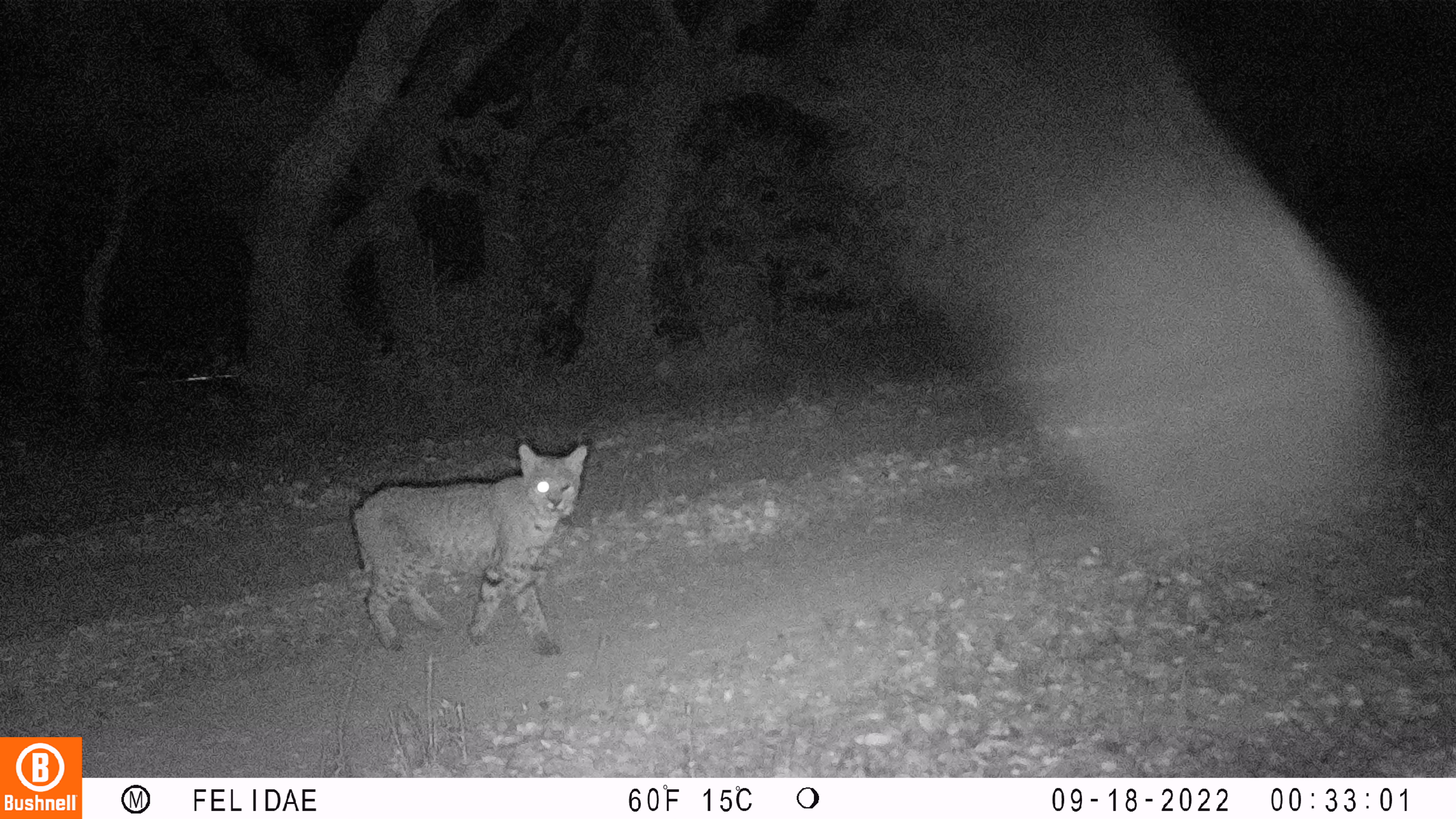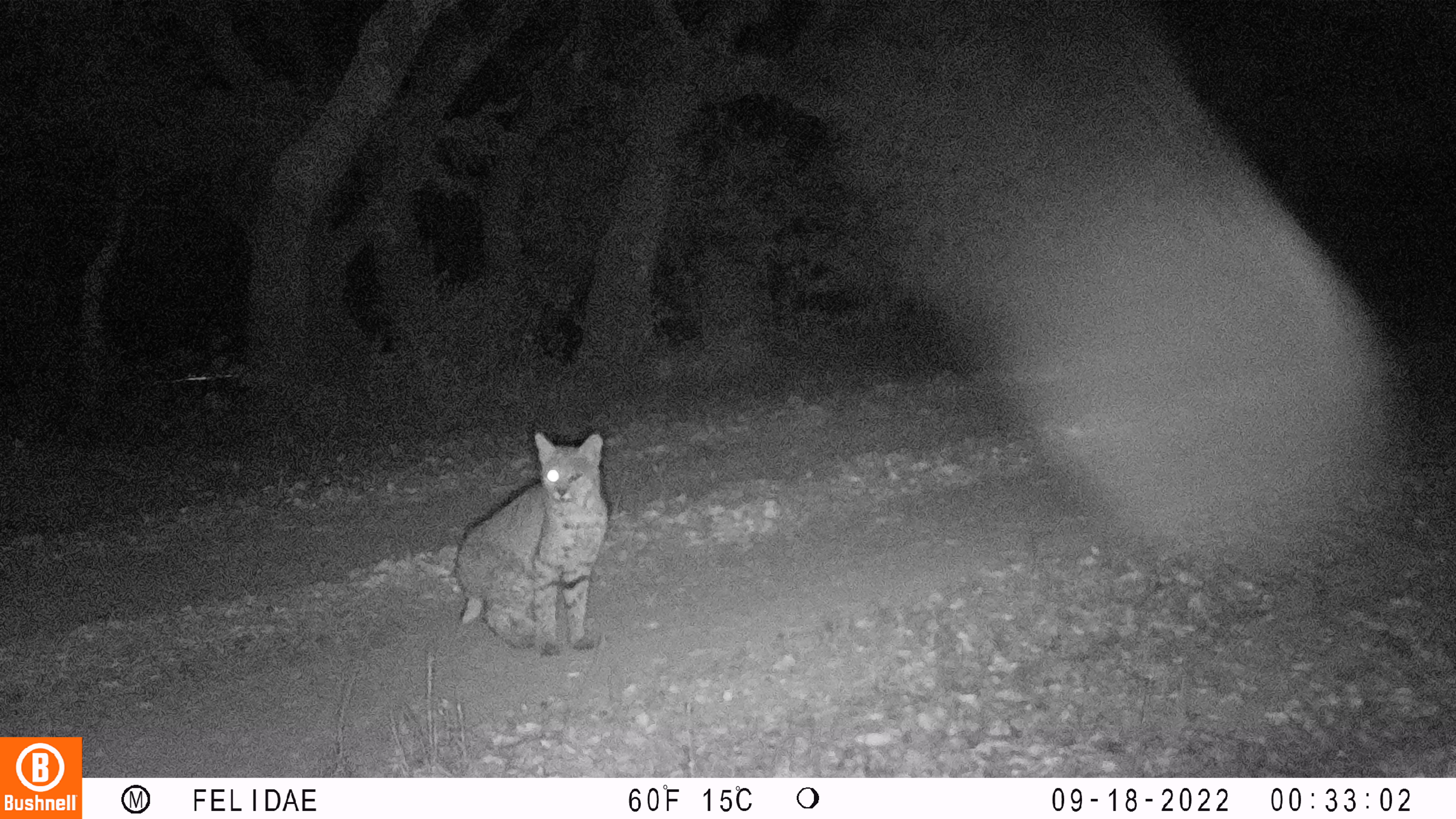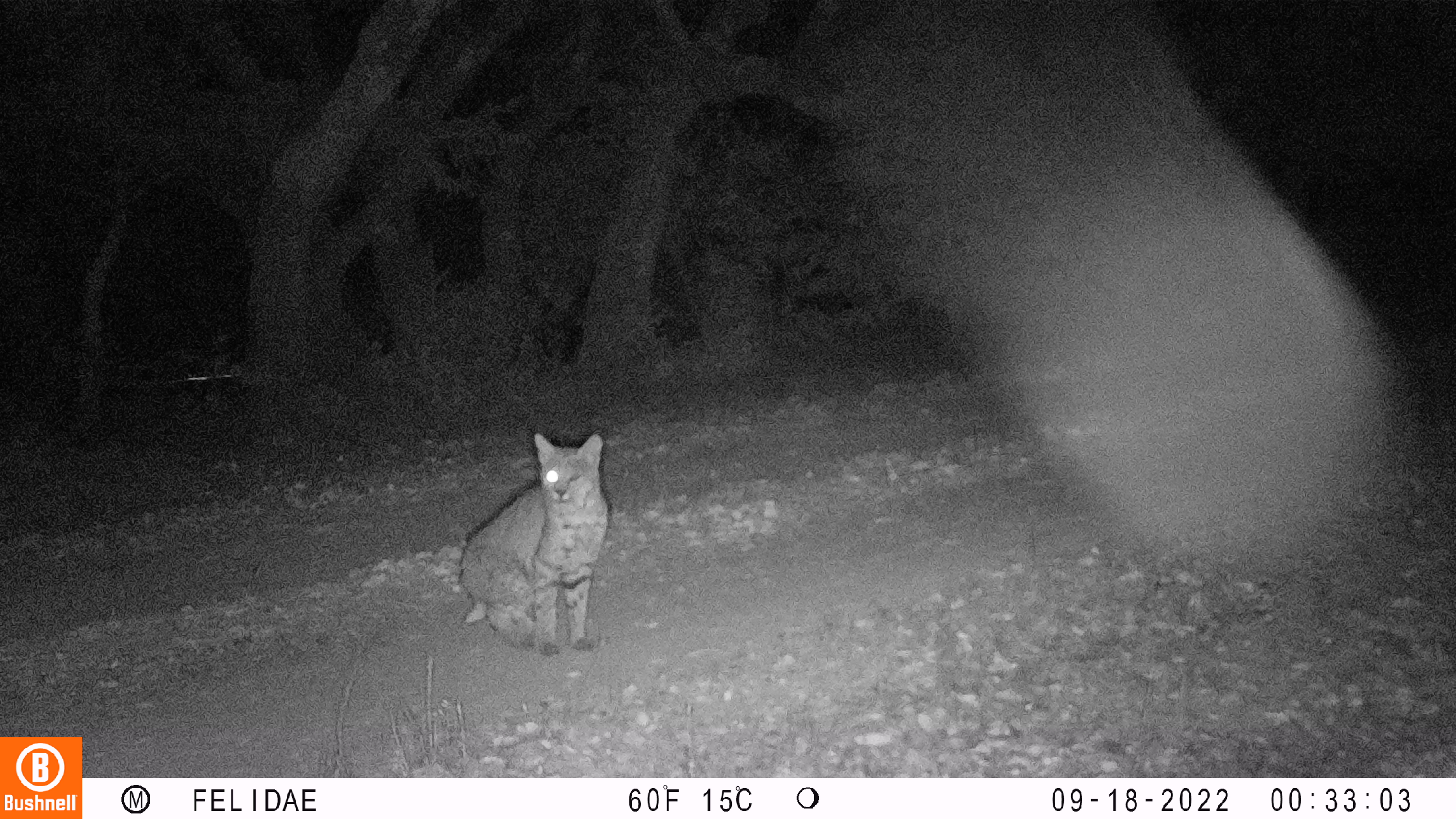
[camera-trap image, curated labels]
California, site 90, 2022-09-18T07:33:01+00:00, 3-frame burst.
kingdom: Animalia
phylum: Chordata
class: Mammalia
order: Carnivora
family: Felidae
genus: Lynx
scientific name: Lynx rufus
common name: bobcat